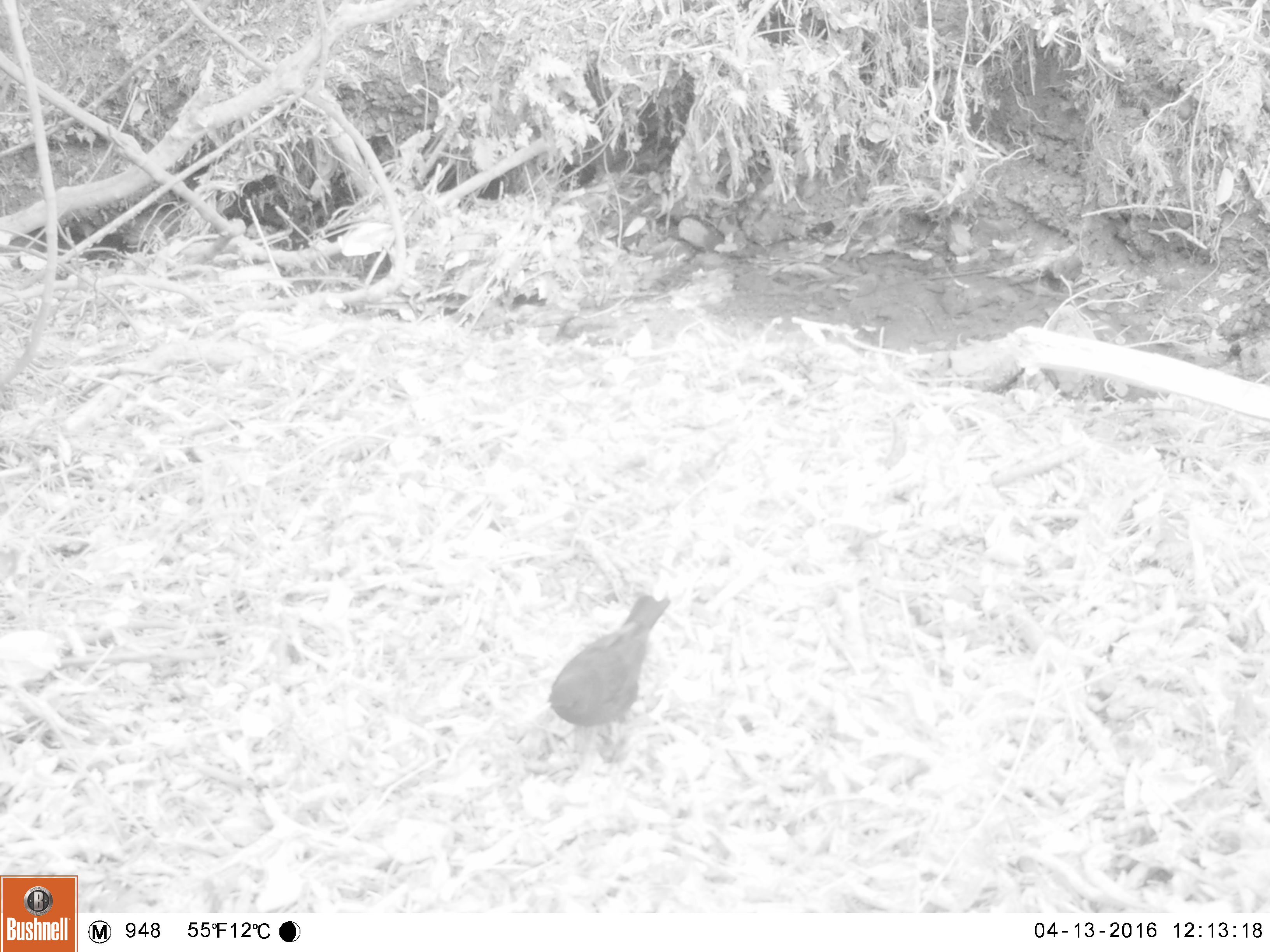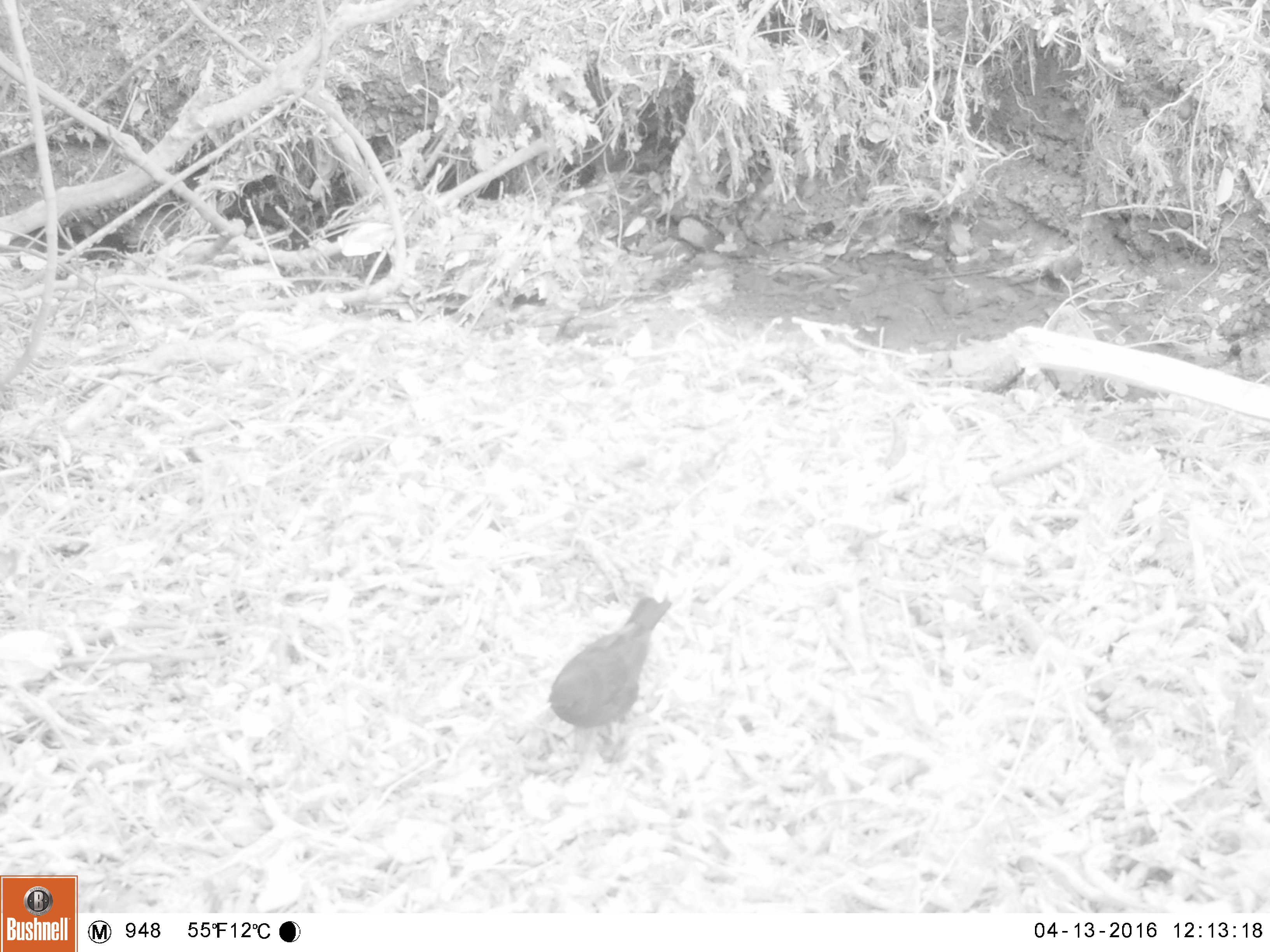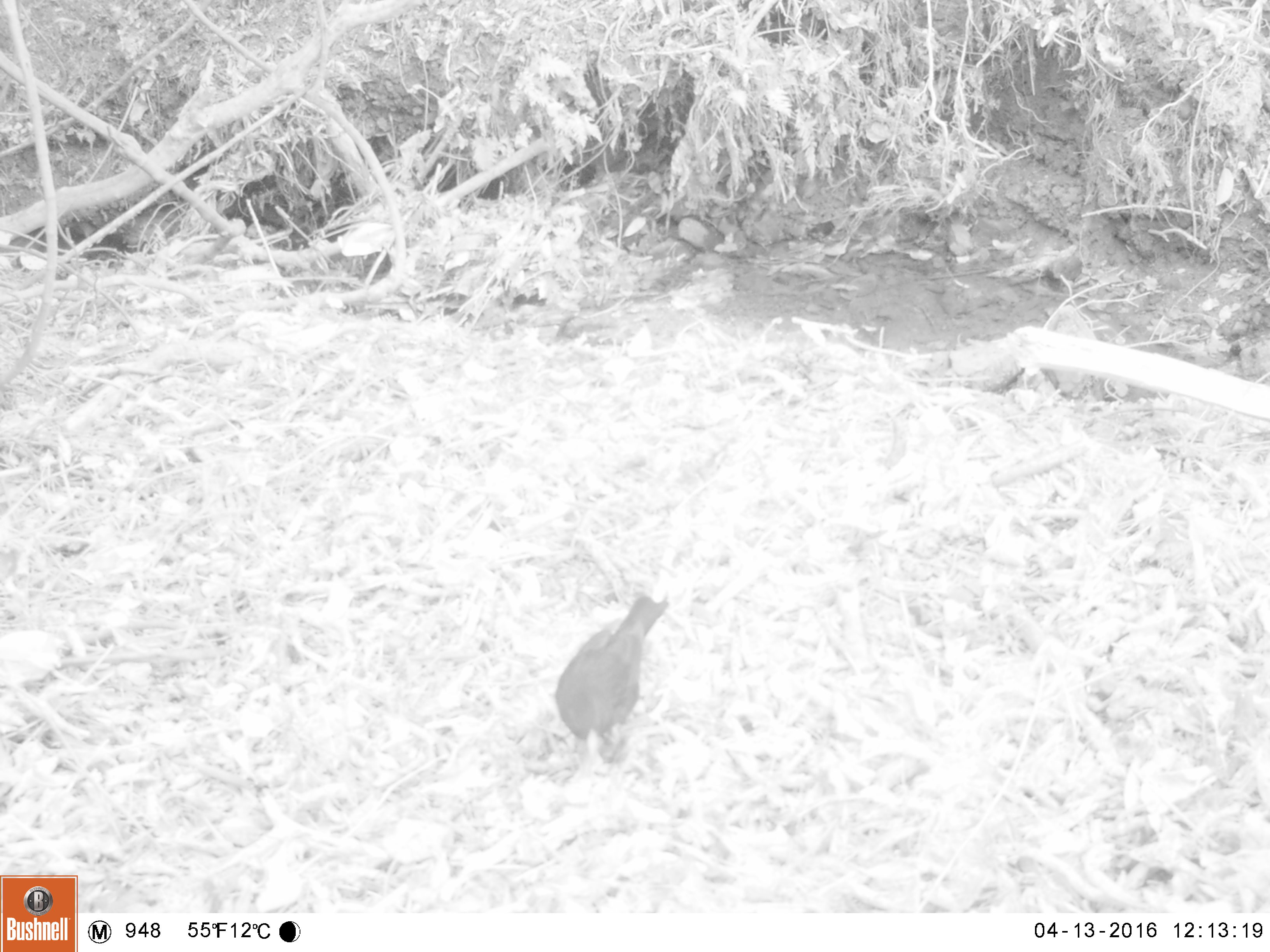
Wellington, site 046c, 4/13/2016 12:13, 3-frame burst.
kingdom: Animalia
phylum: Chordata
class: Aves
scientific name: Aves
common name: bird